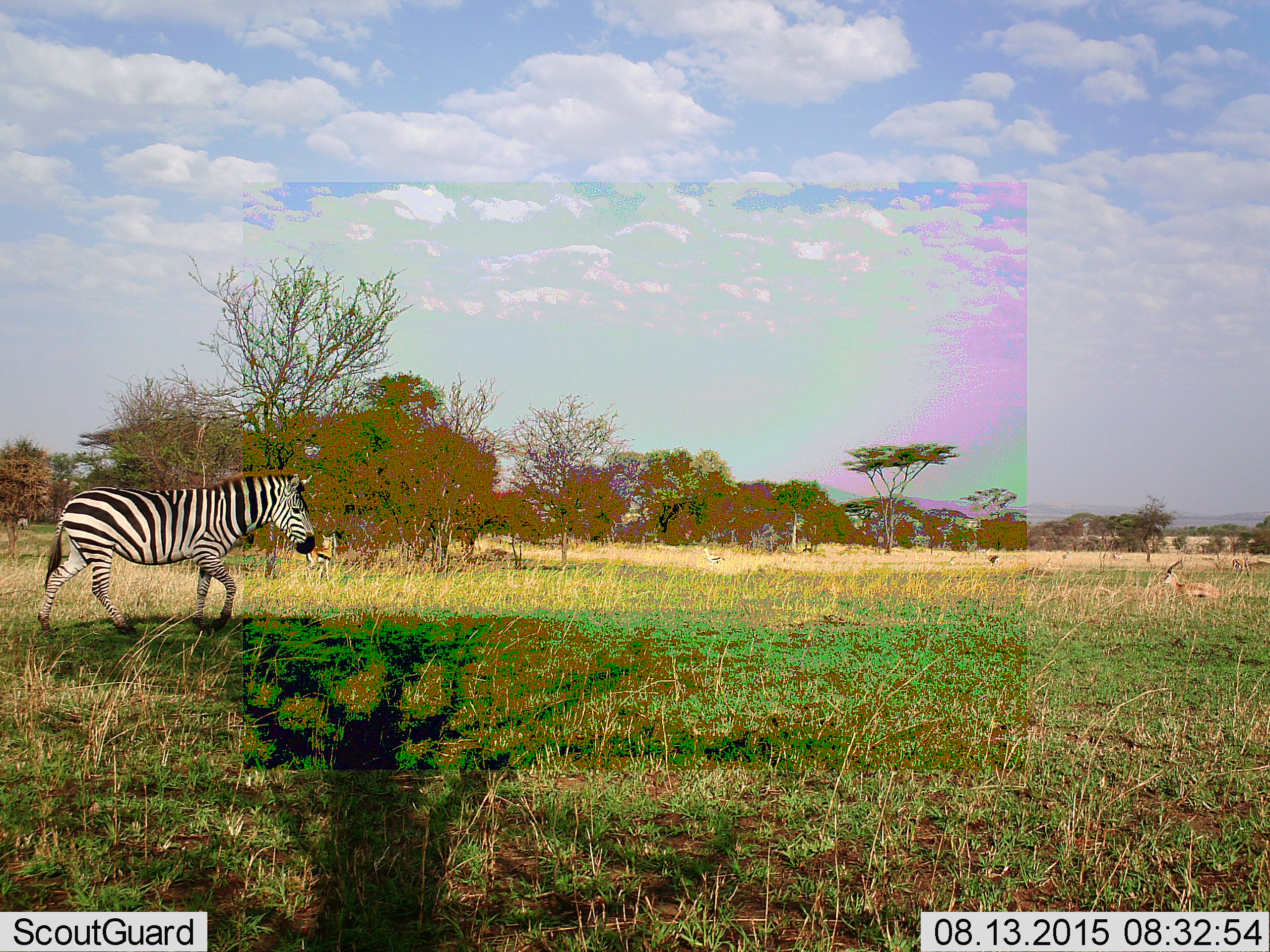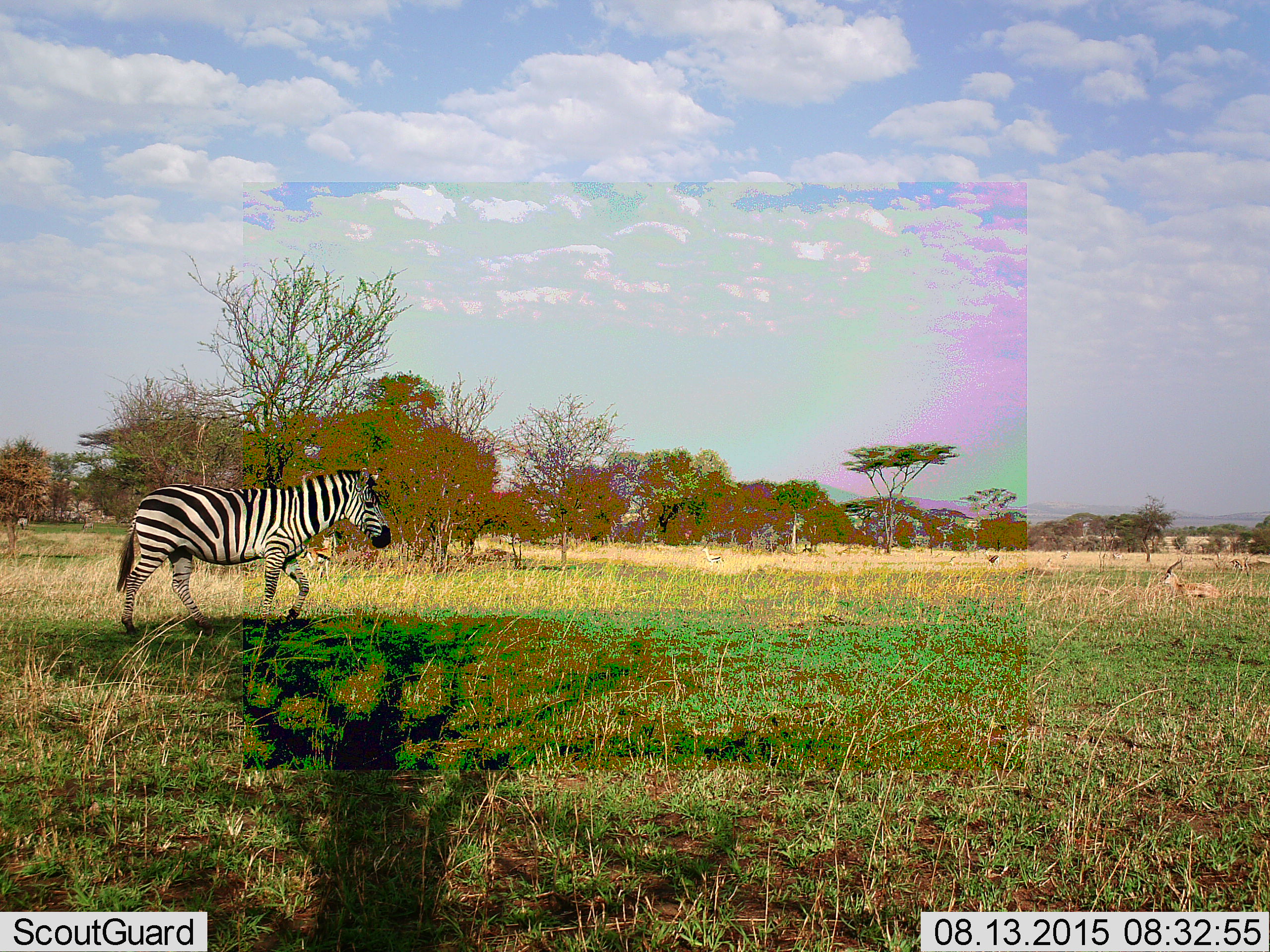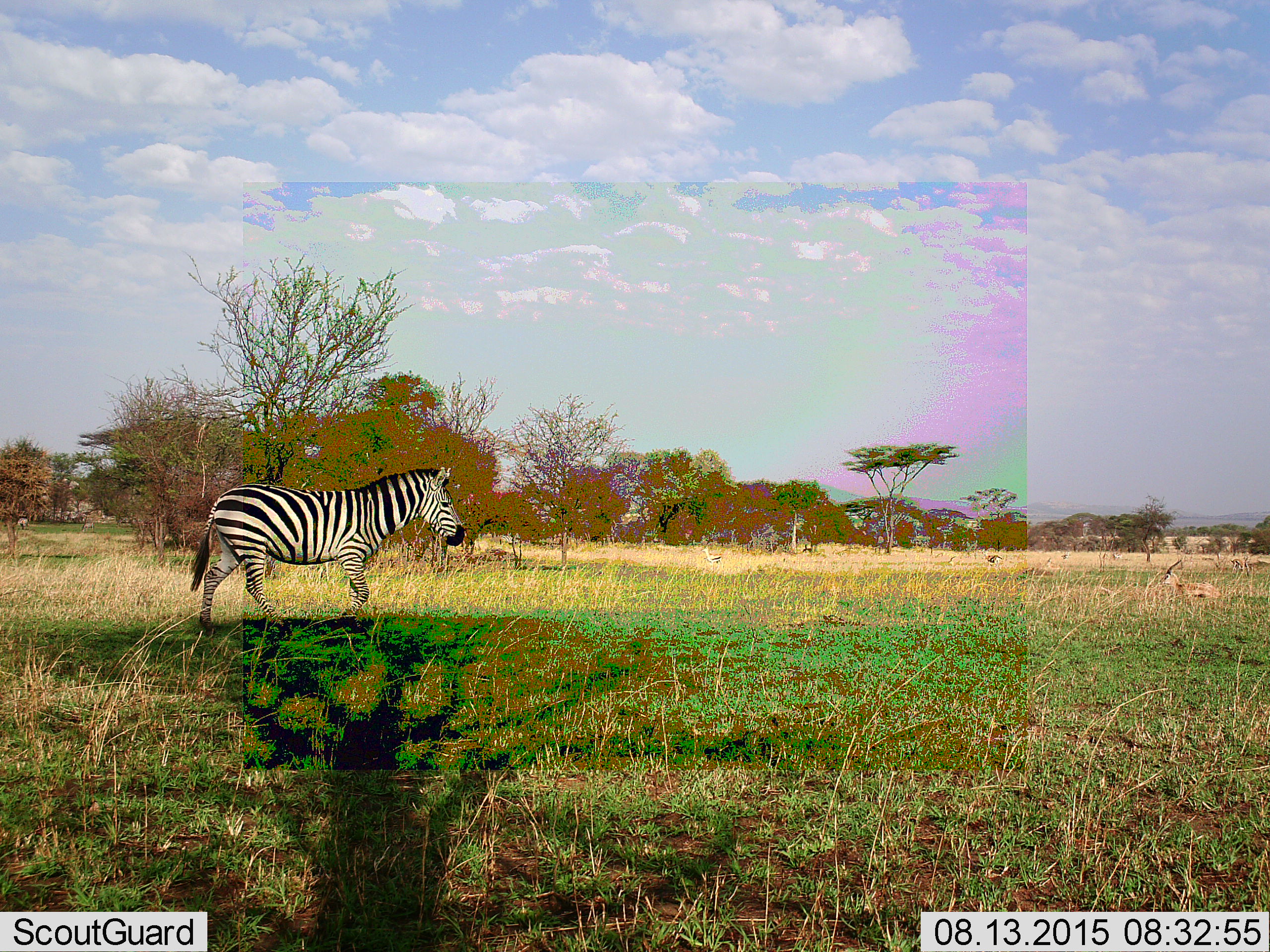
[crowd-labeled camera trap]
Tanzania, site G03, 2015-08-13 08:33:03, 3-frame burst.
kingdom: Animalia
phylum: Chordata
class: Mammalia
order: Artiodactyla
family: Bovidae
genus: Eudorcas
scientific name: Eudorcas thomsonii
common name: thomson's gazelle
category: gazellethomsons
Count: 7.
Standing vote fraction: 75%.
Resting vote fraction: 67%.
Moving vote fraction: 17%.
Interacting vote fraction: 0%.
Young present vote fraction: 0%.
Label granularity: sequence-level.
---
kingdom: Animalia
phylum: Chordata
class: Mammalia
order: Perissodactyla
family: Equidae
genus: Equus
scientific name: Equus quagga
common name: plains zebra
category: zebra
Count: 1.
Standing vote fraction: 32%.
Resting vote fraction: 5%.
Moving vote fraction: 95%.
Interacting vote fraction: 0%.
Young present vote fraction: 0%.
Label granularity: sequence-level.